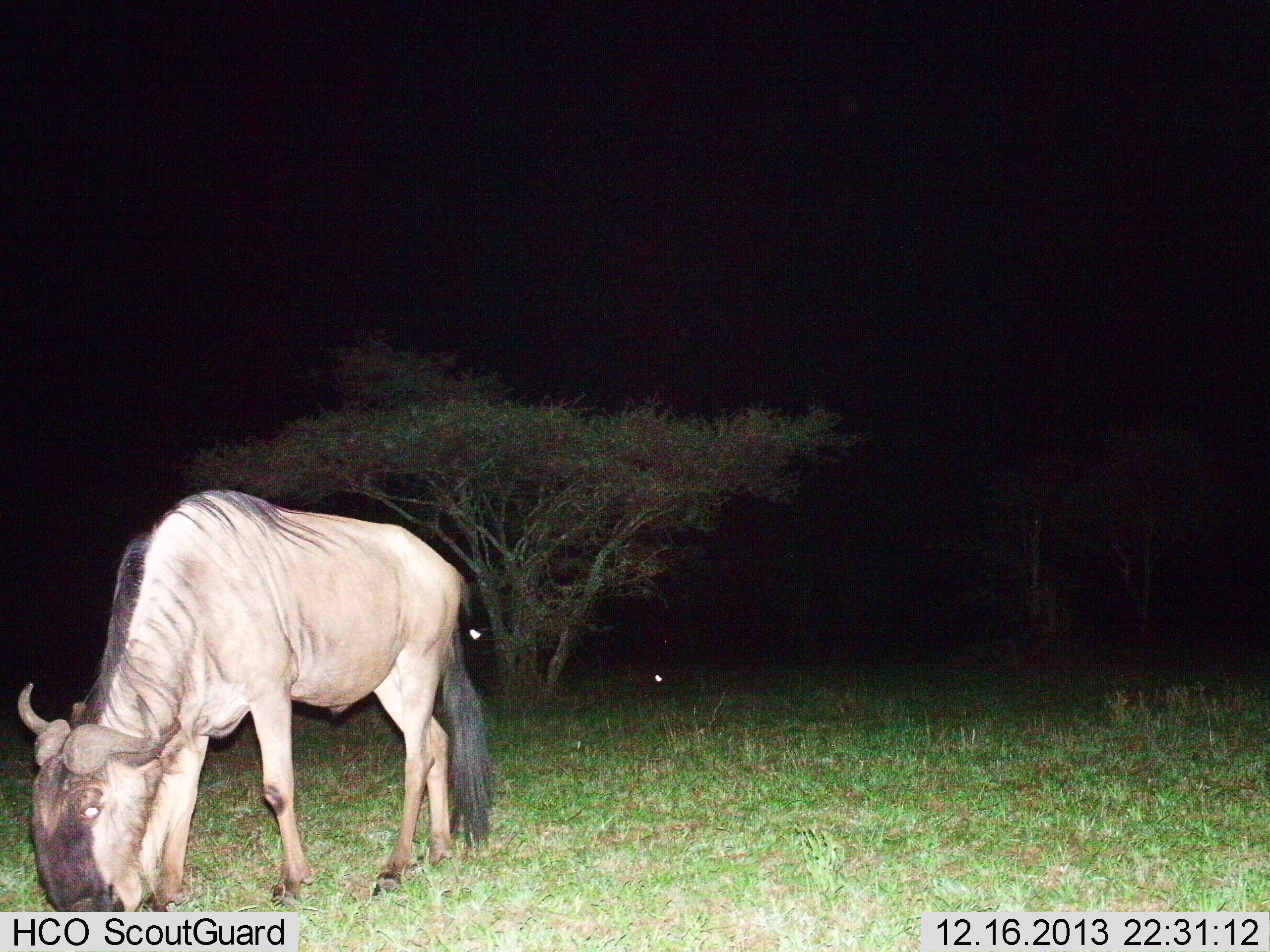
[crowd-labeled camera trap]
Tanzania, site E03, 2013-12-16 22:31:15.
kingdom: Animalia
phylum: Chordata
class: Mammalia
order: Artiodactyla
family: Bovidae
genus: Connochaetes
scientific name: Connochaetes taurinus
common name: blue wildebeest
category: wildebeest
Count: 1.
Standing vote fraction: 30%.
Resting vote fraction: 10%.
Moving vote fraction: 10%.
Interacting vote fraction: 0%.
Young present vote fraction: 0%.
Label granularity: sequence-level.